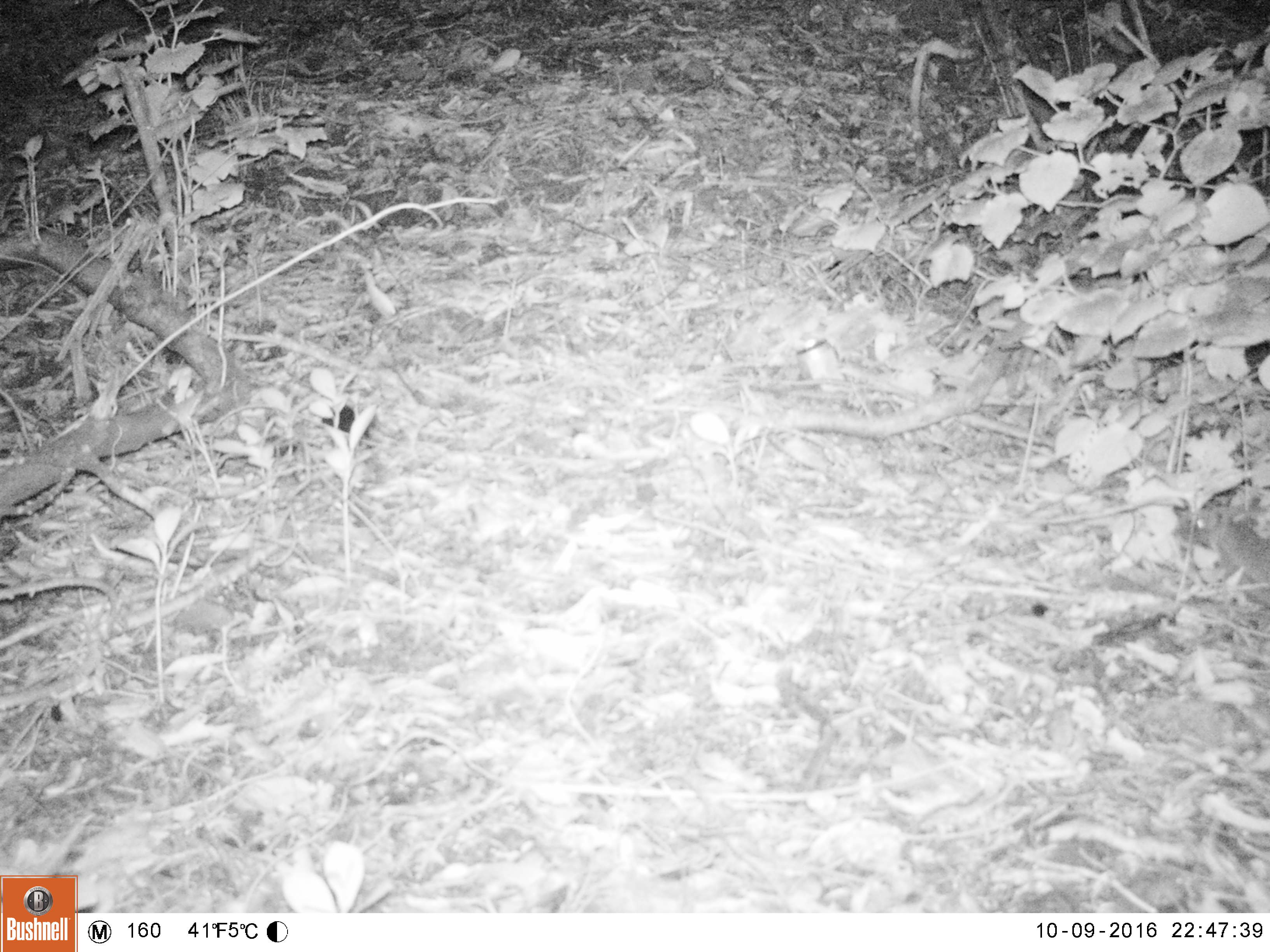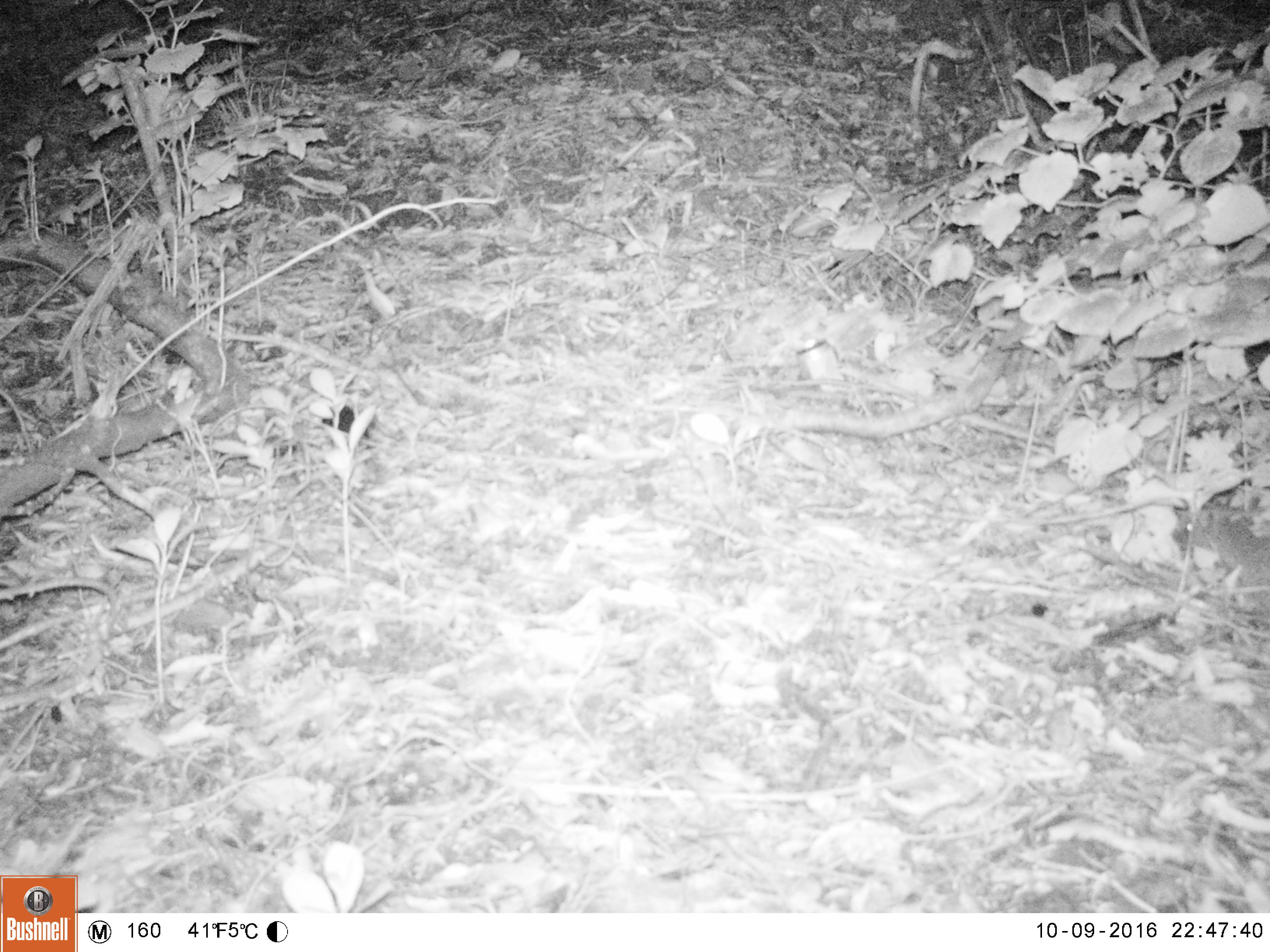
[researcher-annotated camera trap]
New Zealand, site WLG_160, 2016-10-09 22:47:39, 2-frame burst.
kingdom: Animalia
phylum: Chordata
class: Mammalia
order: Eulipotyphla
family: Erinaceidae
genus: Erinaceus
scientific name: Erinaceus europaeus europaeus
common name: european hedgehog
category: hedgehog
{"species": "hedgehog (european hedgehog) (Erinaceus europaeus europaeus)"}